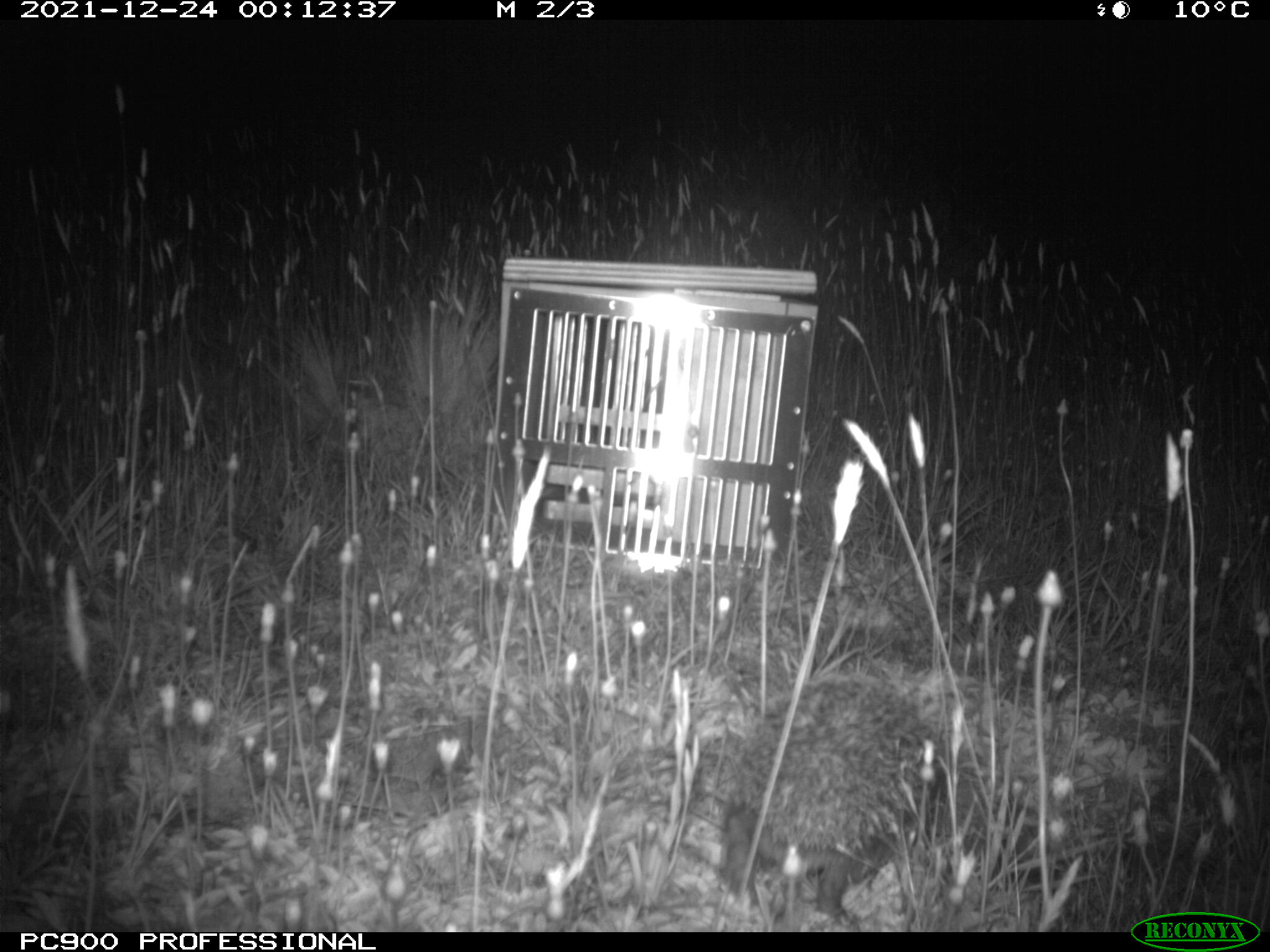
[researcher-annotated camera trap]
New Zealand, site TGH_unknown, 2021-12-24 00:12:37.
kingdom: Animalia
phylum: Chordata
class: Mammalia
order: Eulipotyphla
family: Erinaceidae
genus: Erinaceus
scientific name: Erinaceus europaeus europaeus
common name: european hedgehog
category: hedgehog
Hedgehog (european hedgehog) (Erinaceus europaeus europaeus).